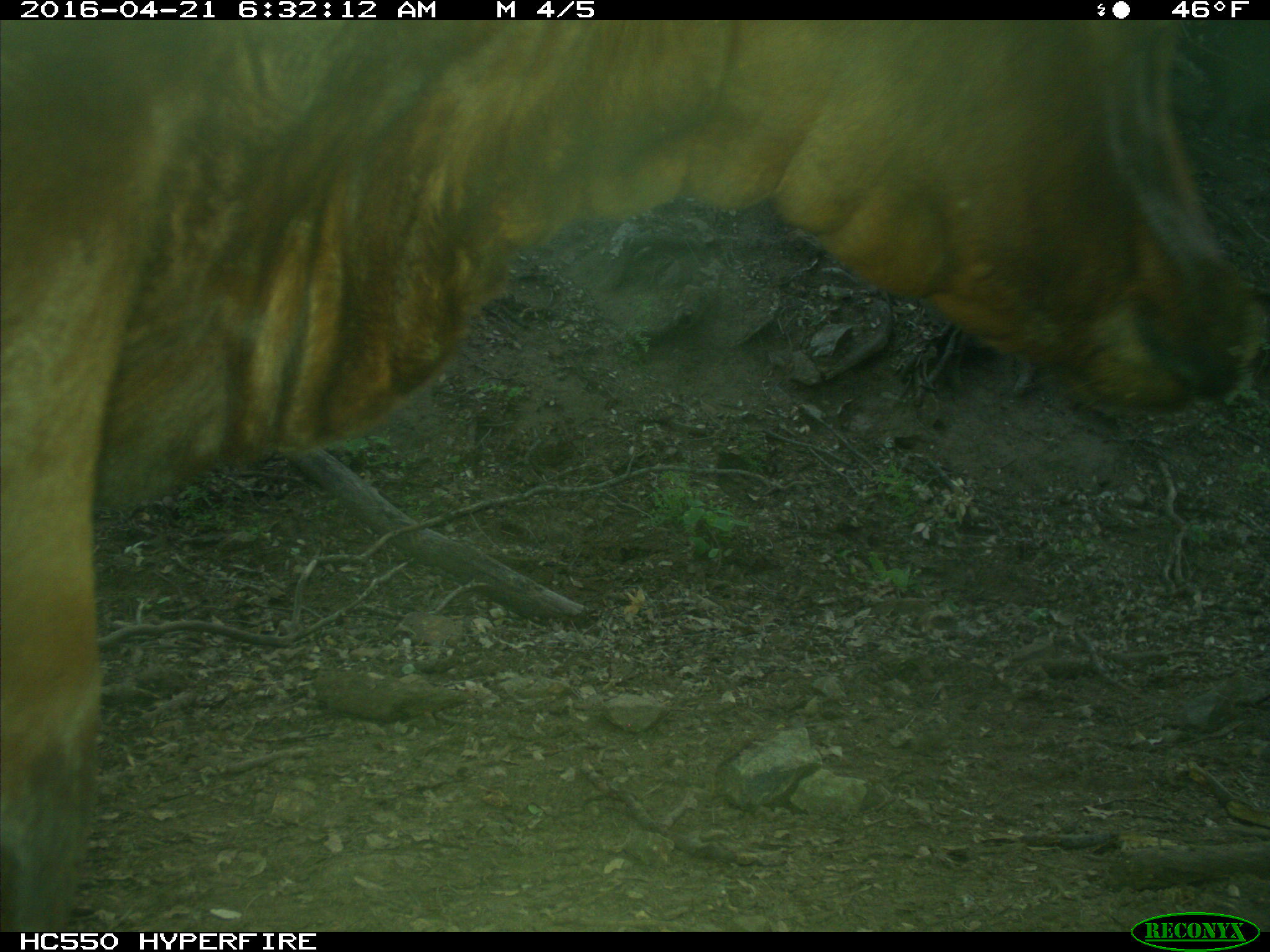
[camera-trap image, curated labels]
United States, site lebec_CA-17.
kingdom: Animalia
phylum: Chordata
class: Mammalia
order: Artiodactyla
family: Bovidae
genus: Bos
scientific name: Bos taurus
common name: domestic cow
Bos taurus (domestic cow).